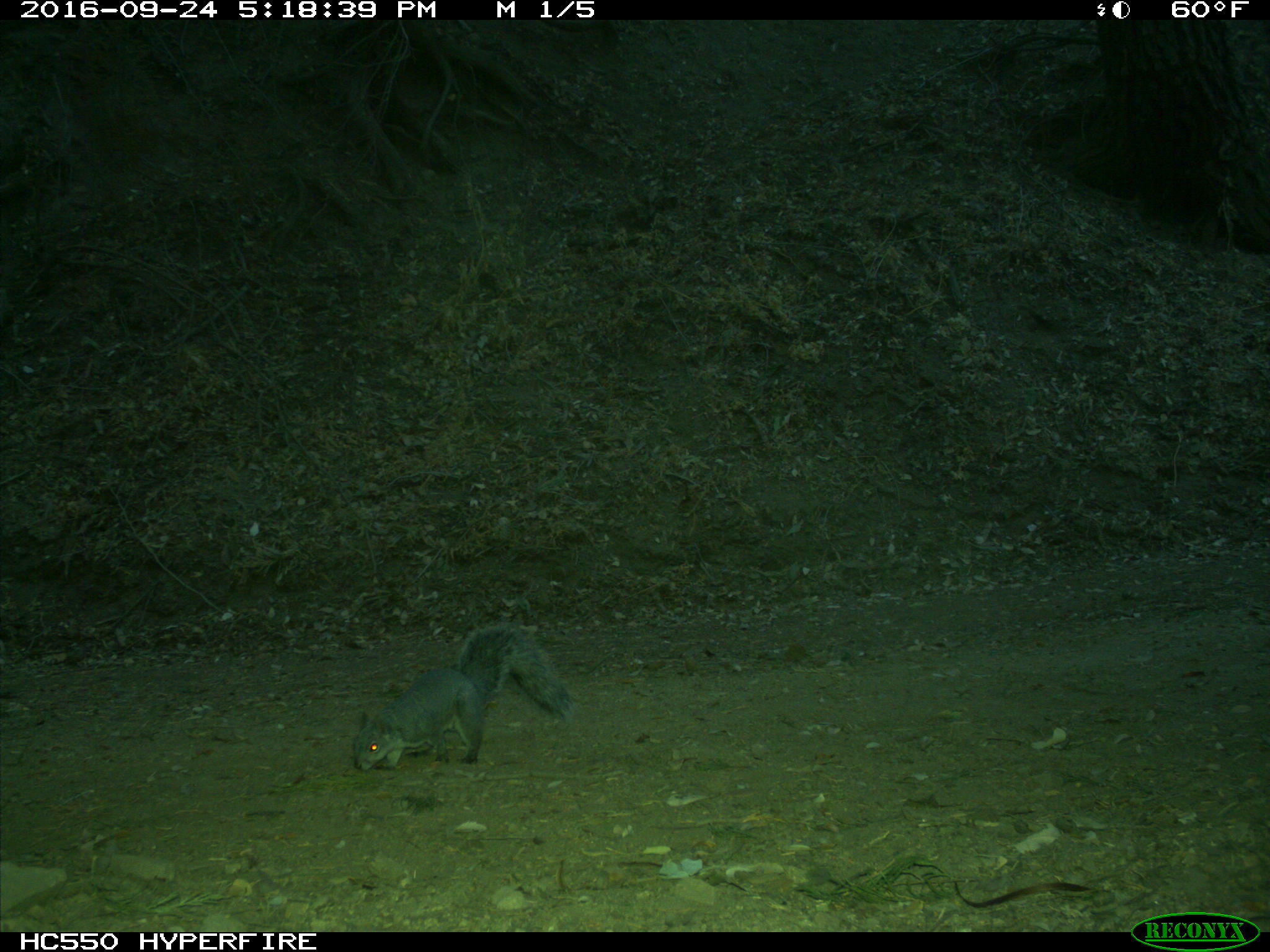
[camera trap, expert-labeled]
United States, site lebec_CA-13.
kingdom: Animalia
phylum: Chordata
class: Mammalia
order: Rodentia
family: Sciuridae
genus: Sciurus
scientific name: Sciurus carolinensis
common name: eastern gray squirrel